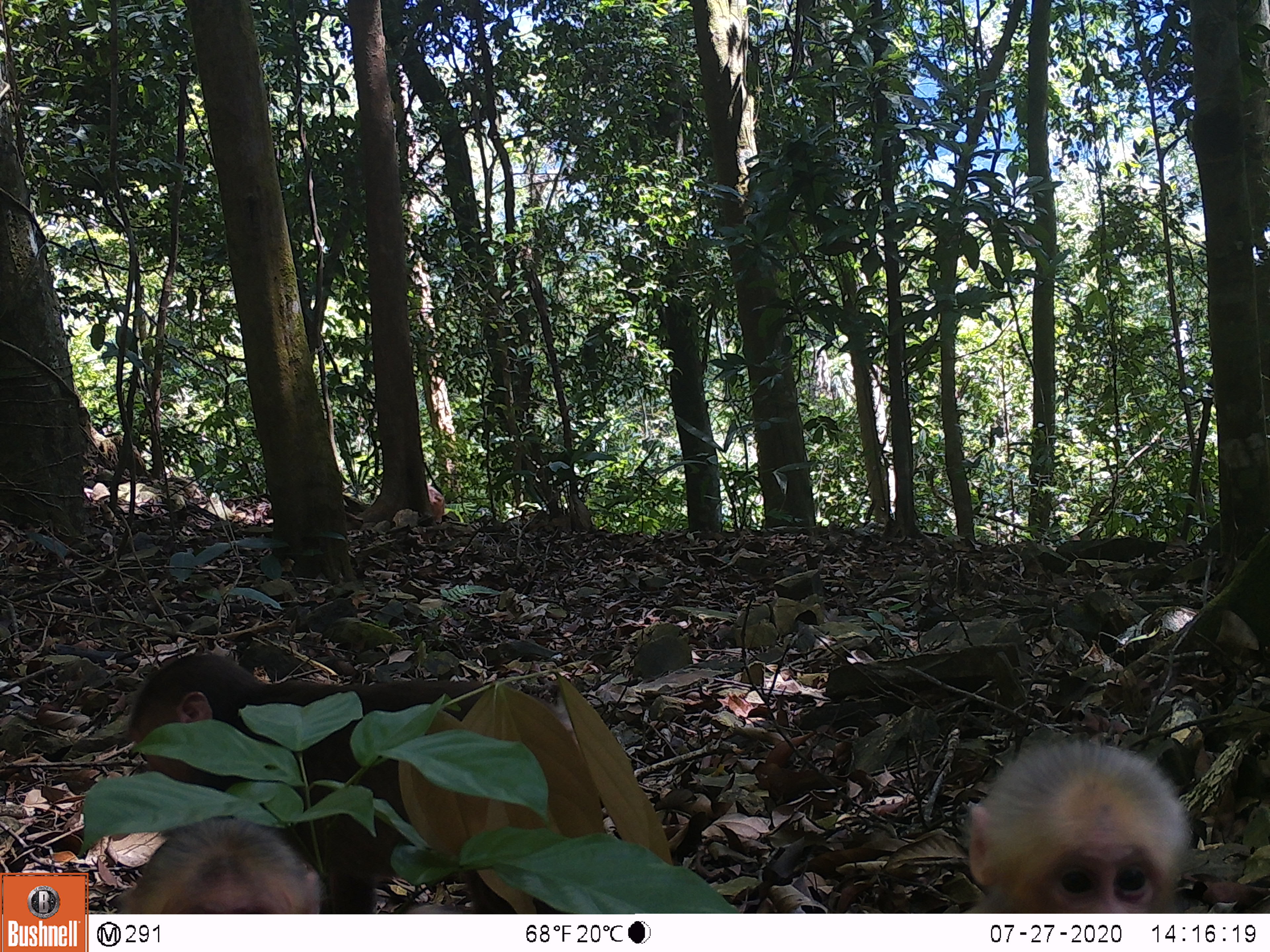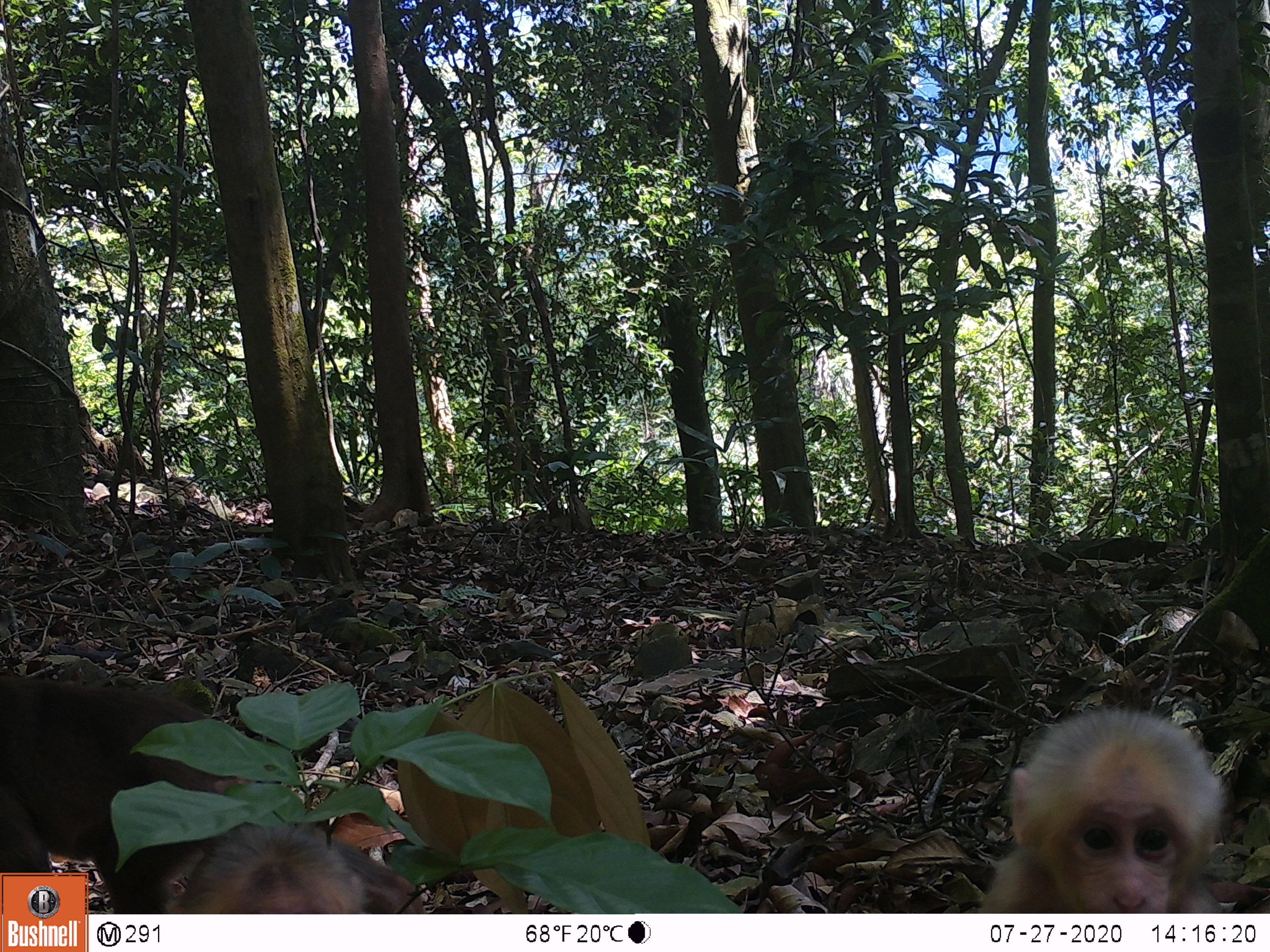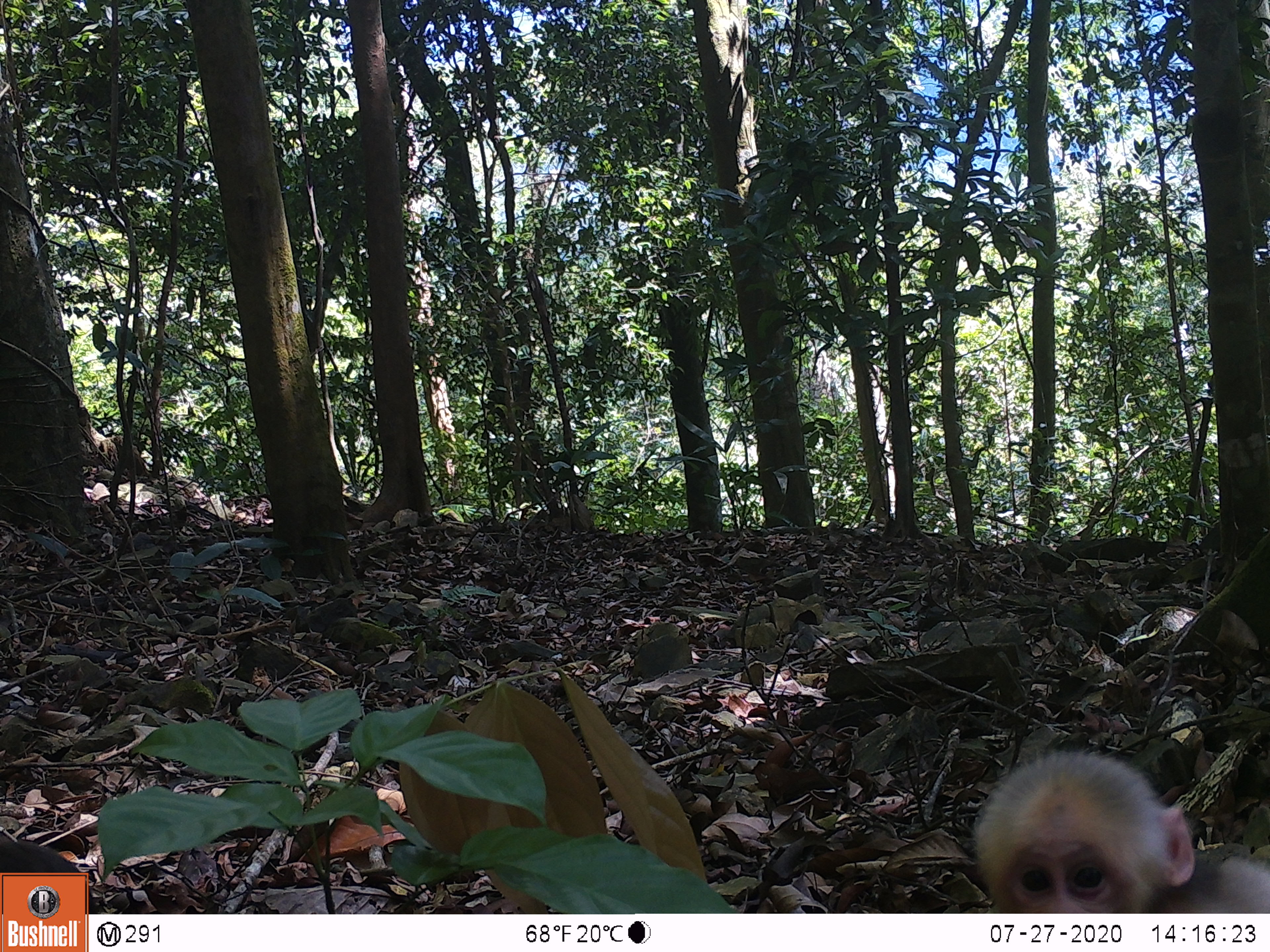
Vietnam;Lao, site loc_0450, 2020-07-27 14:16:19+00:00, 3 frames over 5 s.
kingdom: Animalia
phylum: Chordata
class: Mammalia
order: Primates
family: Cercopithecidae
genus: Macaca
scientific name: Macaca arctoides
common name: stump-tailed macaque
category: stump tailed macaque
Stump tailed macaque (stump-tailed macaque) (Macaca arctoides). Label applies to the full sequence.